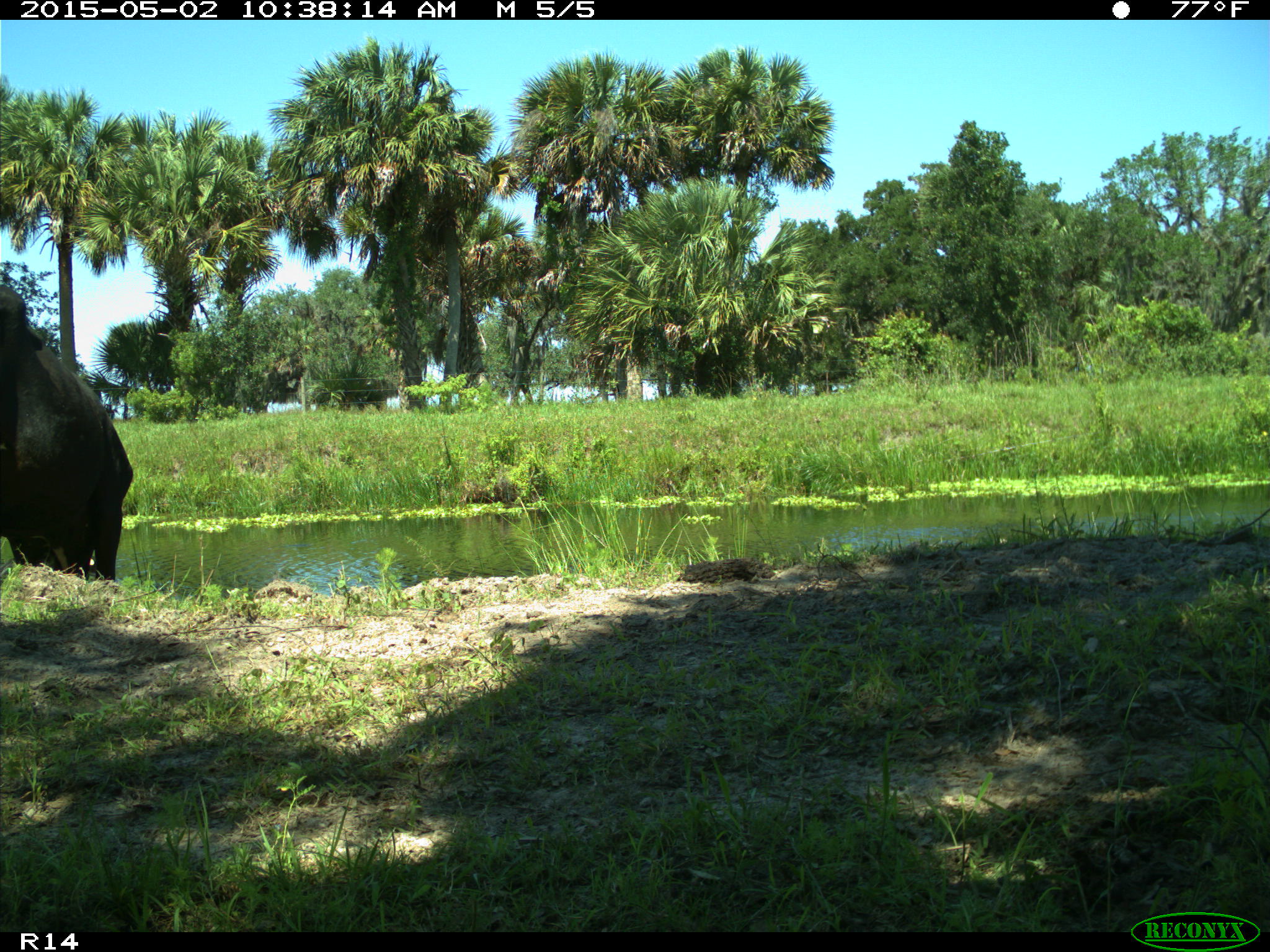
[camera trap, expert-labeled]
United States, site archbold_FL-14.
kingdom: Animalia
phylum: Chordata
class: Mammalia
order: Artiodactyla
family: Bovidae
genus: Bos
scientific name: Bos taurus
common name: domestic cow